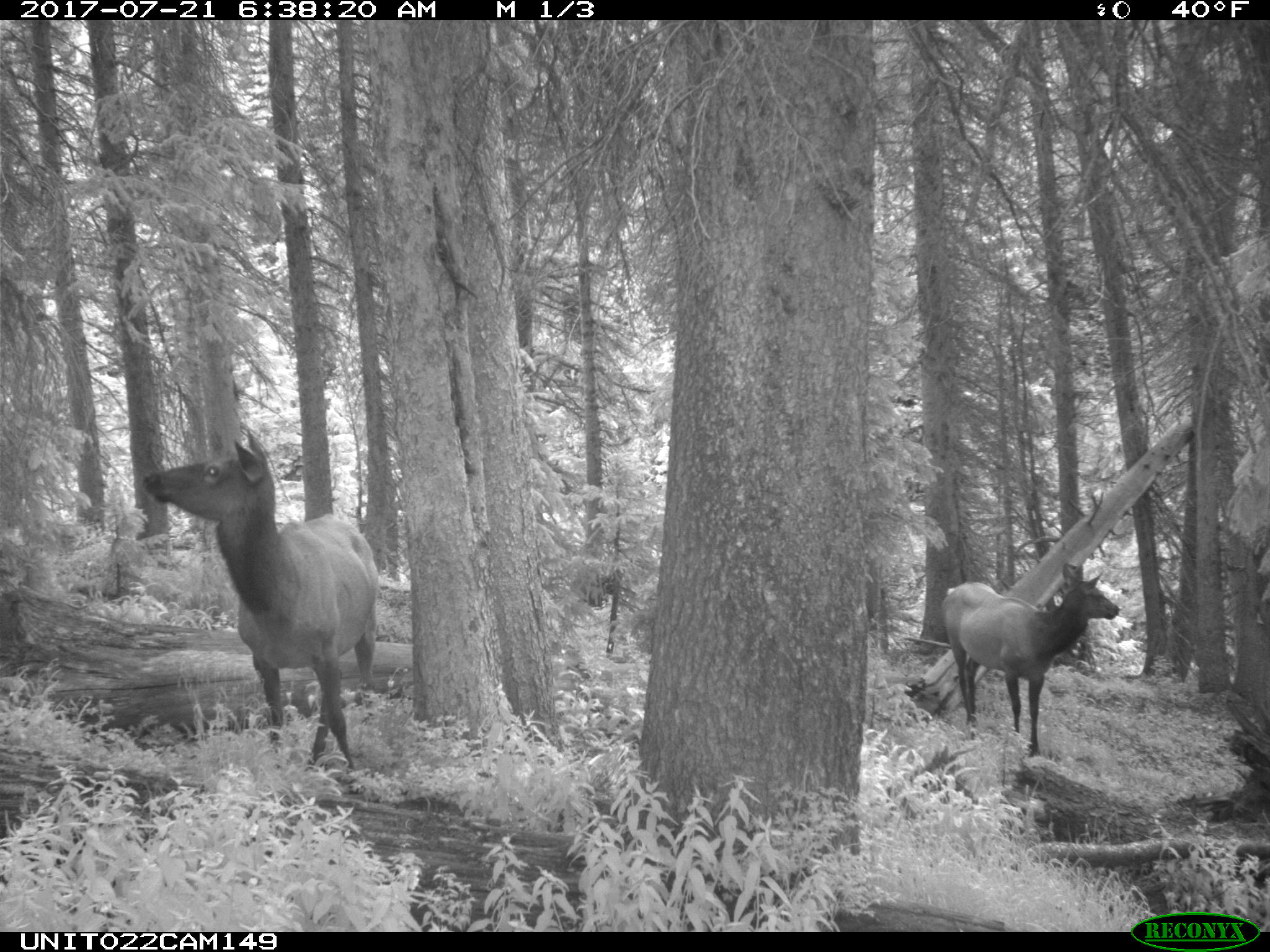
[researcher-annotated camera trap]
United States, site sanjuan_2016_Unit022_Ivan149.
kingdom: Animalia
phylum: Chordata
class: Mammalia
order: Artiodactyla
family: Cervidae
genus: Cervus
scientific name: Cervus elaphus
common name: red deer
Cervus elaphus (red deer).